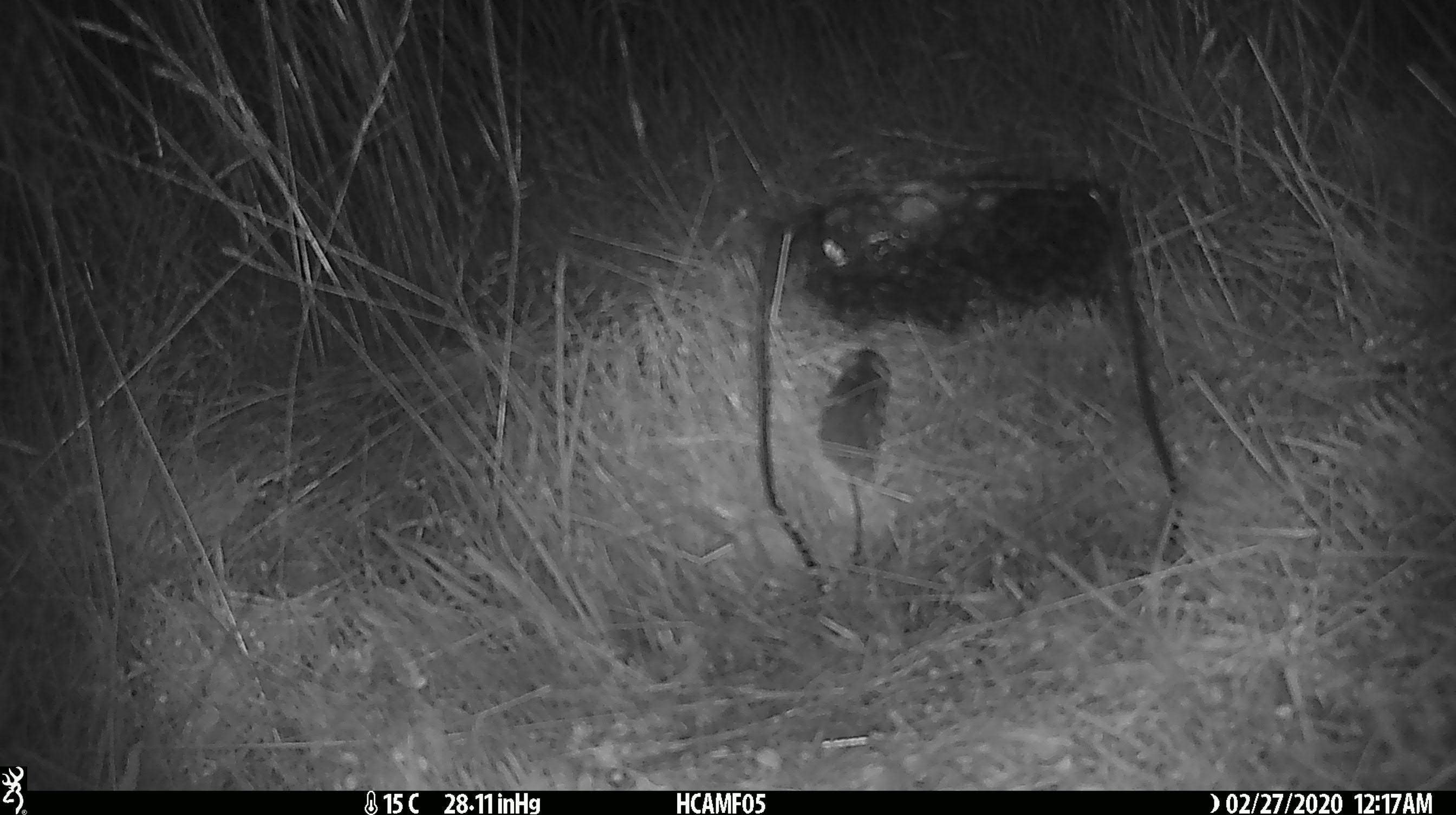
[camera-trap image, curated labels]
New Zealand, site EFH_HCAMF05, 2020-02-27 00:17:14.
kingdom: Animalia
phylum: Chordata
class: Mammalia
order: Rodentia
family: Muridae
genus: Mus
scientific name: Mus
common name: mouse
Mouse (Mus).